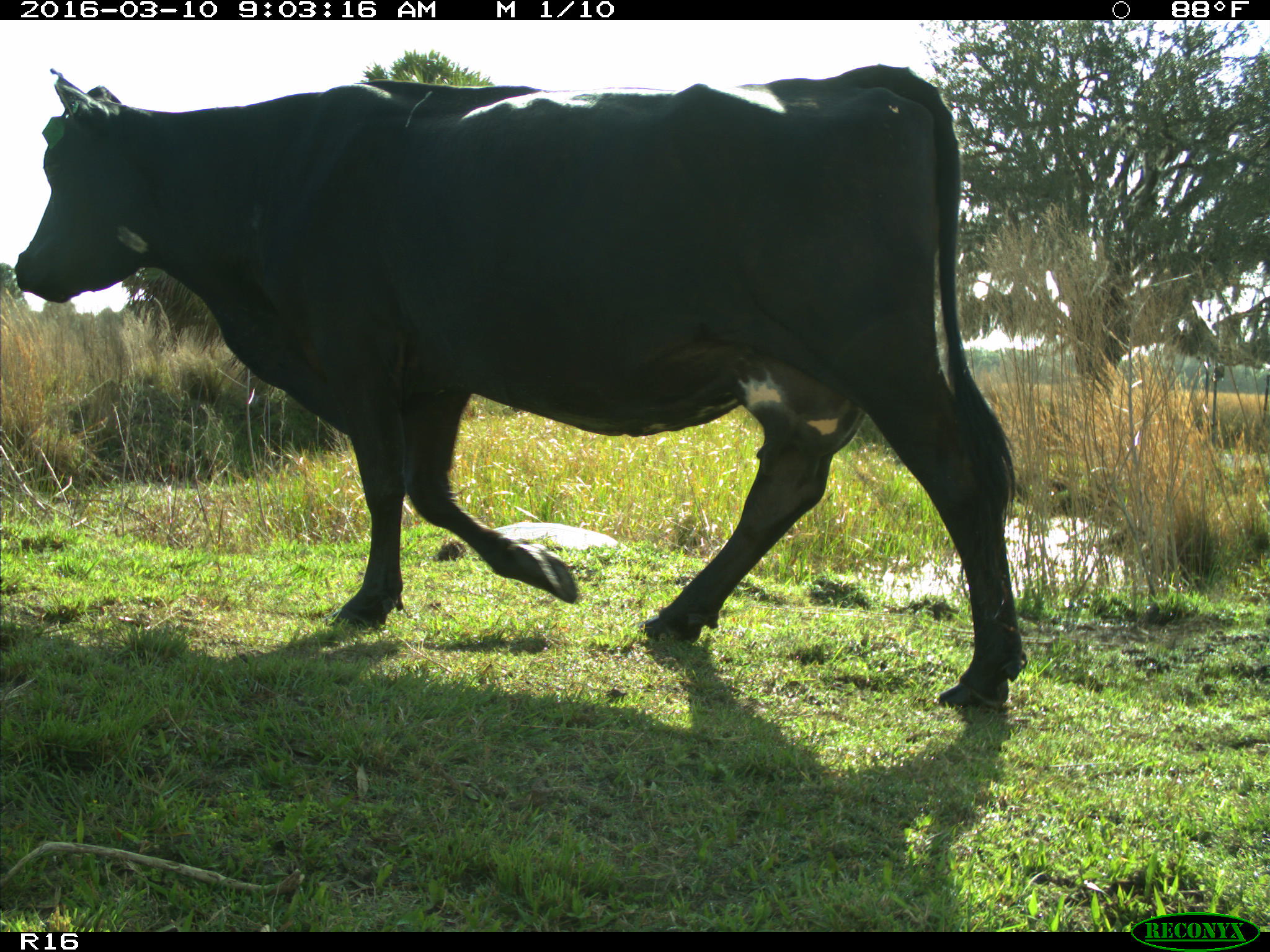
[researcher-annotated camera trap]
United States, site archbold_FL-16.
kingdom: Animalia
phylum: Chordata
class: Mammalia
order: Artiodactyla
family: Bovidae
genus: Bos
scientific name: Bos taurus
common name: domestic cow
Bos taurus (domestic cow).